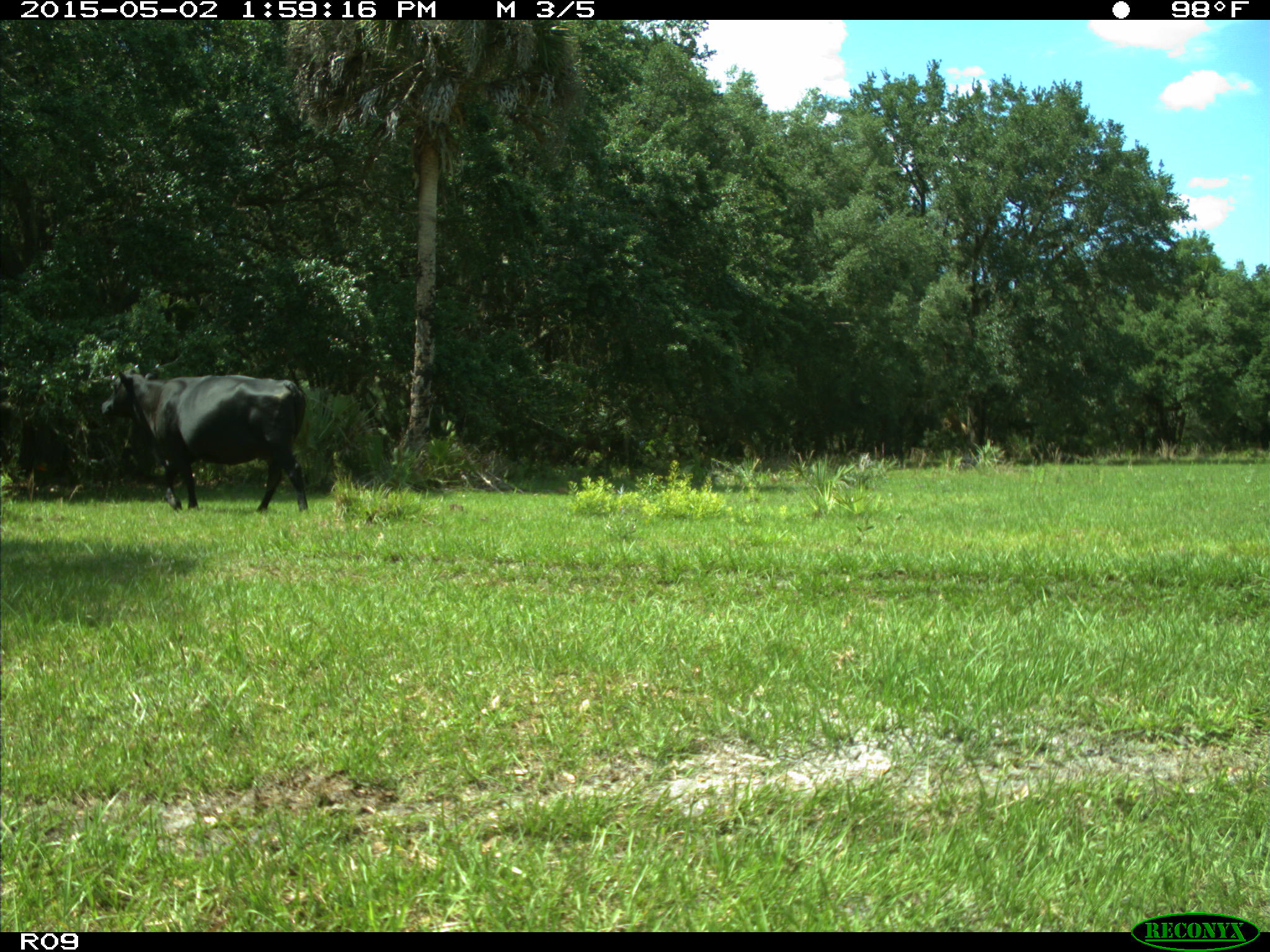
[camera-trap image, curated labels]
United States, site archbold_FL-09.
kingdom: Animalia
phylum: Chordata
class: Mammalia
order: Artiodactyla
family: Bovidae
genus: Bos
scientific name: Bos taurus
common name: domestic cow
Bos taurus (domestic cow).